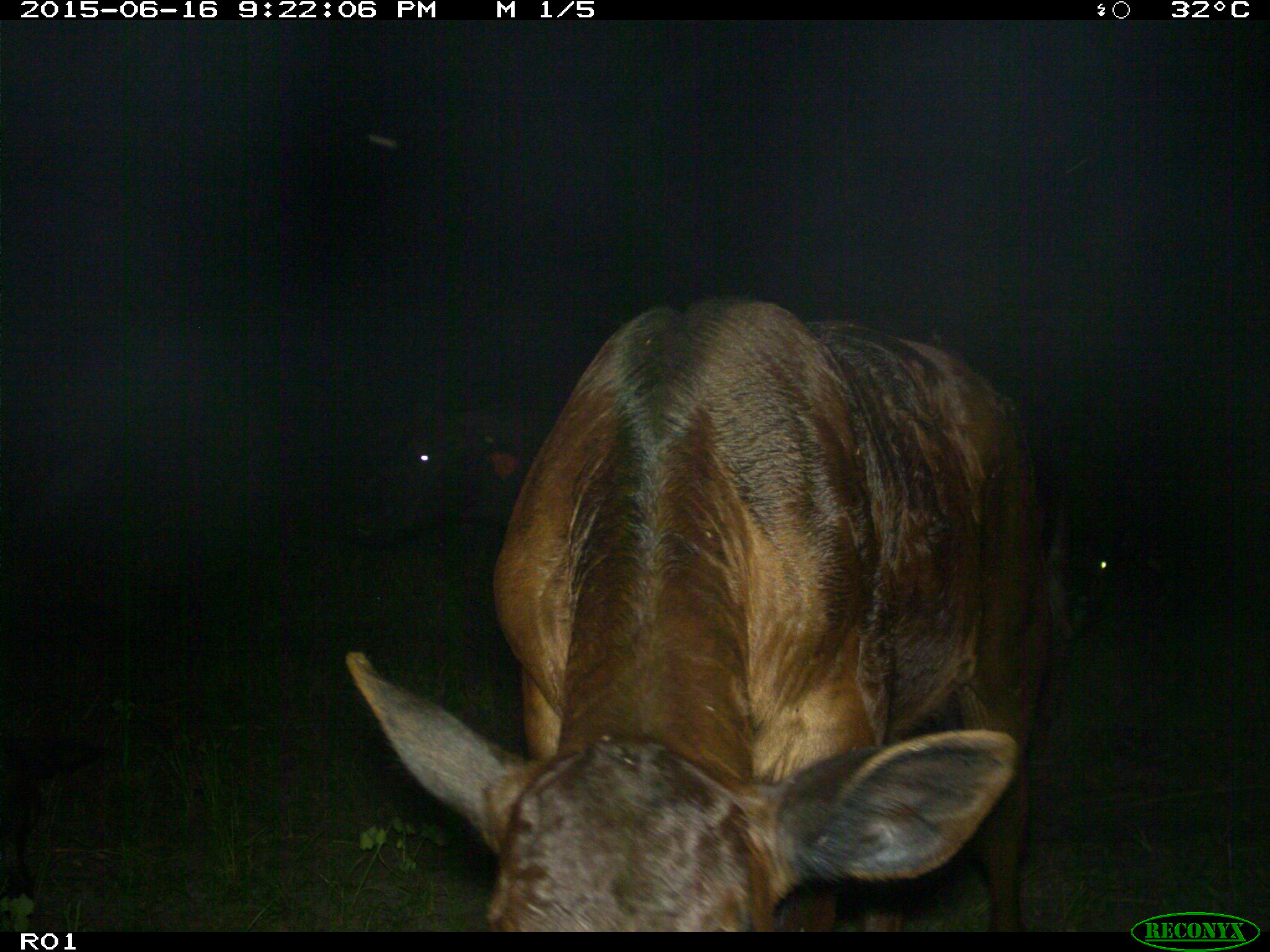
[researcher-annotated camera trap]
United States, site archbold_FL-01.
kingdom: Animalia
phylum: Chordata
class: Mammalia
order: Artiodactyla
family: Bovidae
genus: Bos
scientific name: Bos taurus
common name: domestic cow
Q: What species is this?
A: Bos taurus (domestic cow).